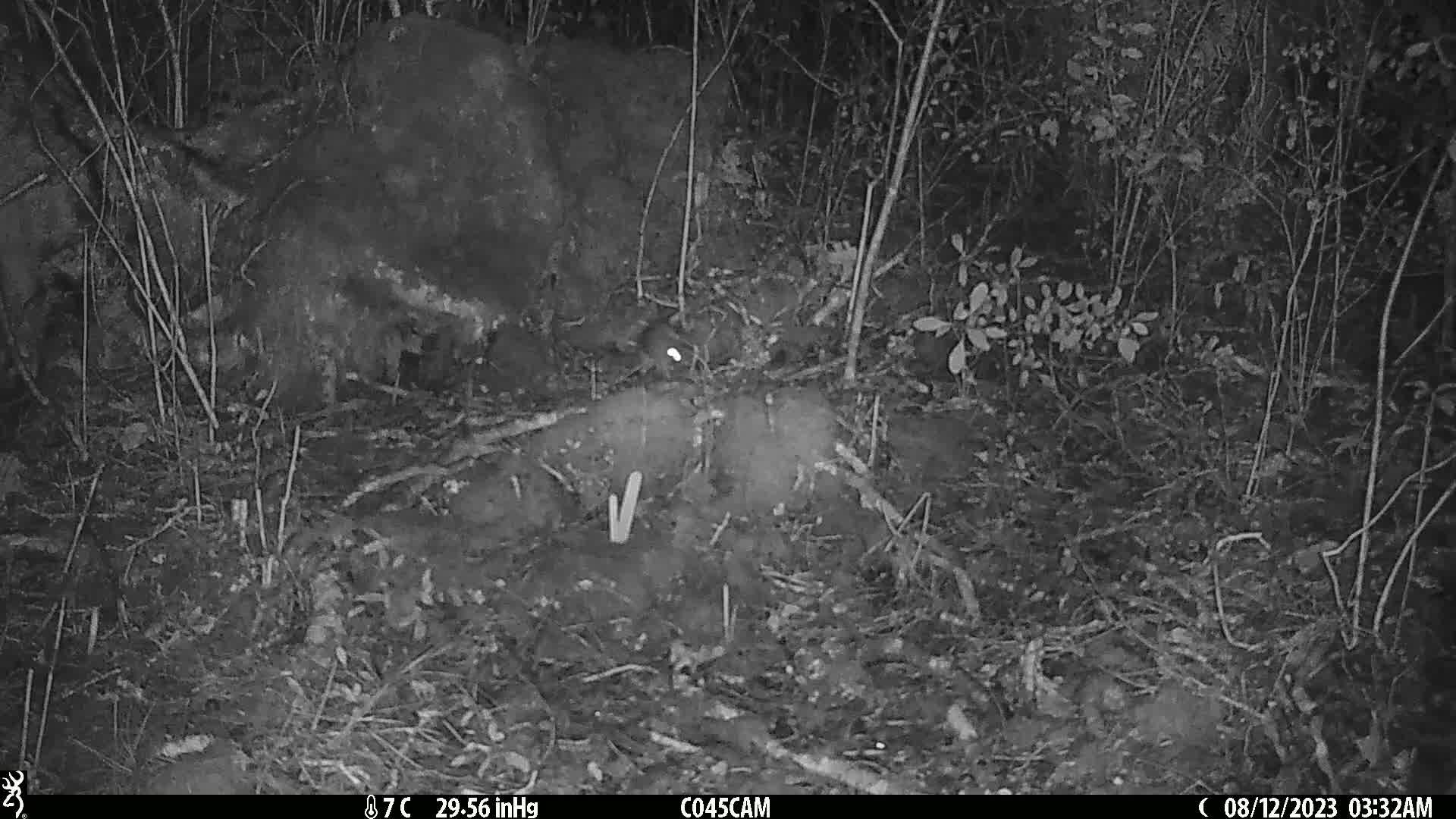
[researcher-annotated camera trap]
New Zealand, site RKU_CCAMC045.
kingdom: Animalia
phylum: Chordata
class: Mammalia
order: Rodentia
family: Muridae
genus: Rattus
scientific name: Rattus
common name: rat